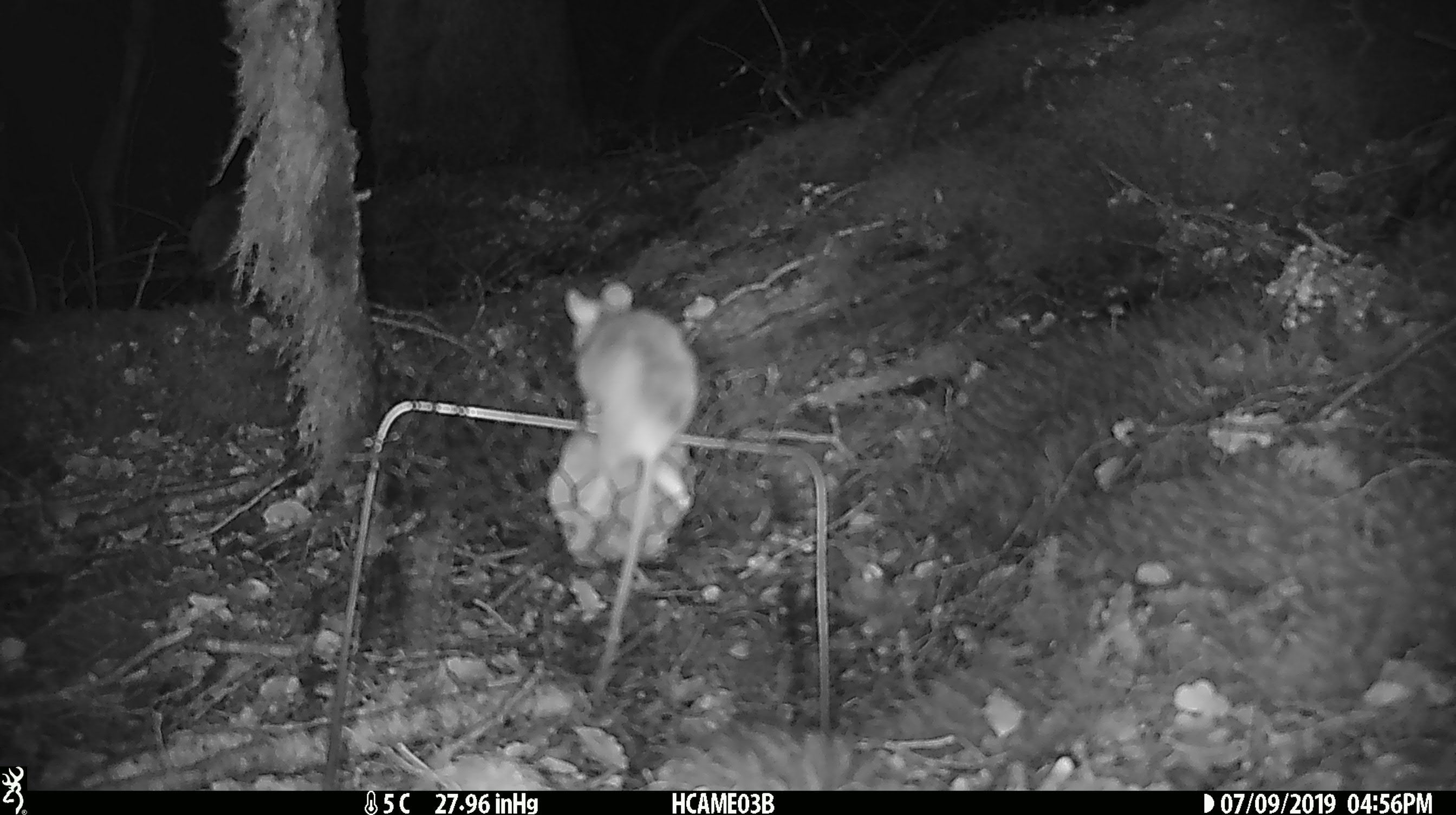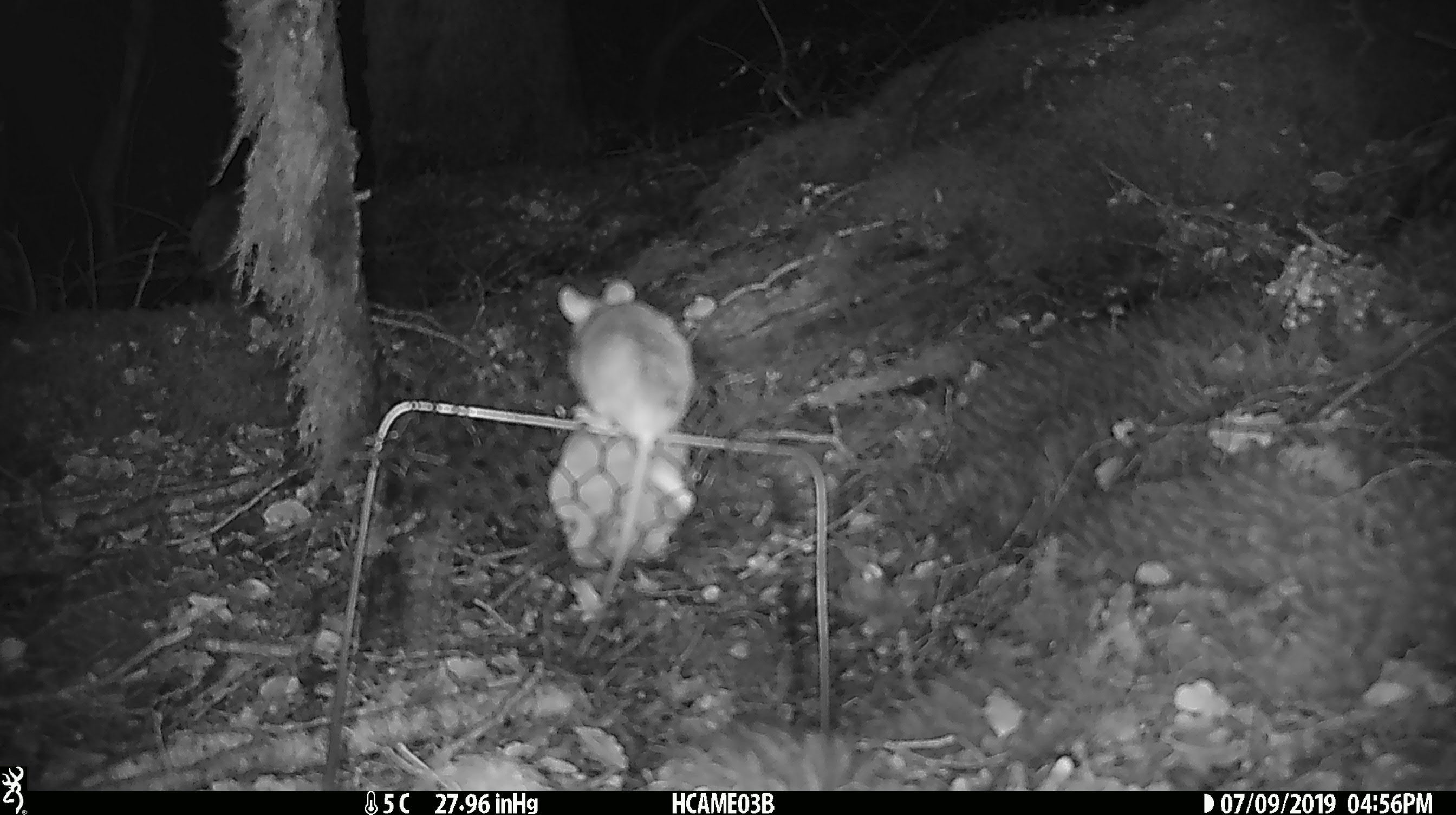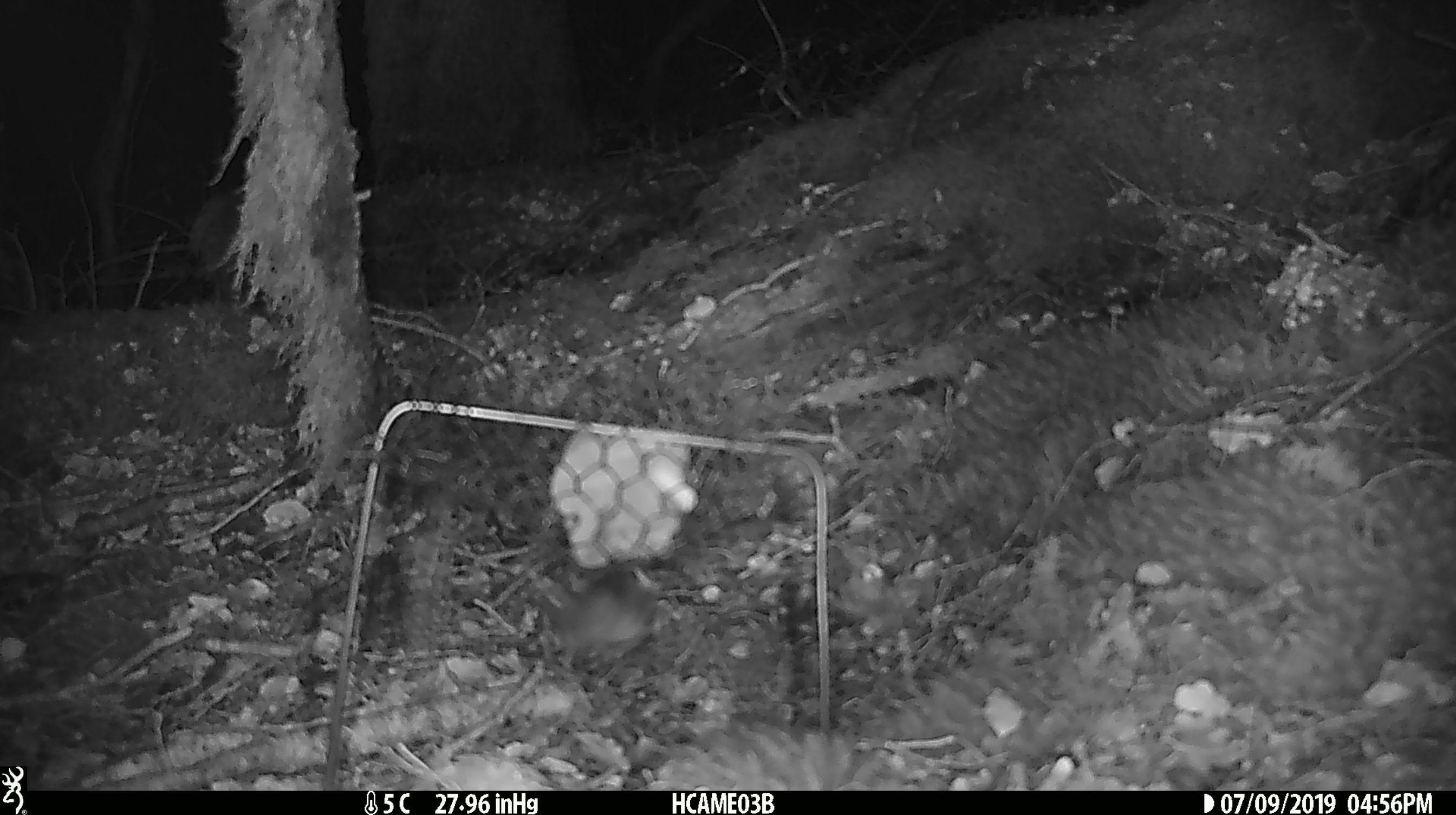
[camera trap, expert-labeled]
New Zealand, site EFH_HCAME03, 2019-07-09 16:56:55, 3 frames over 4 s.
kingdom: Animalia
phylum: Chordata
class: Mammalia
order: Rodentia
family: Muridae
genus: Mus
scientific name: Mus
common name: mouse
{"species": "mouse (Mus)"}